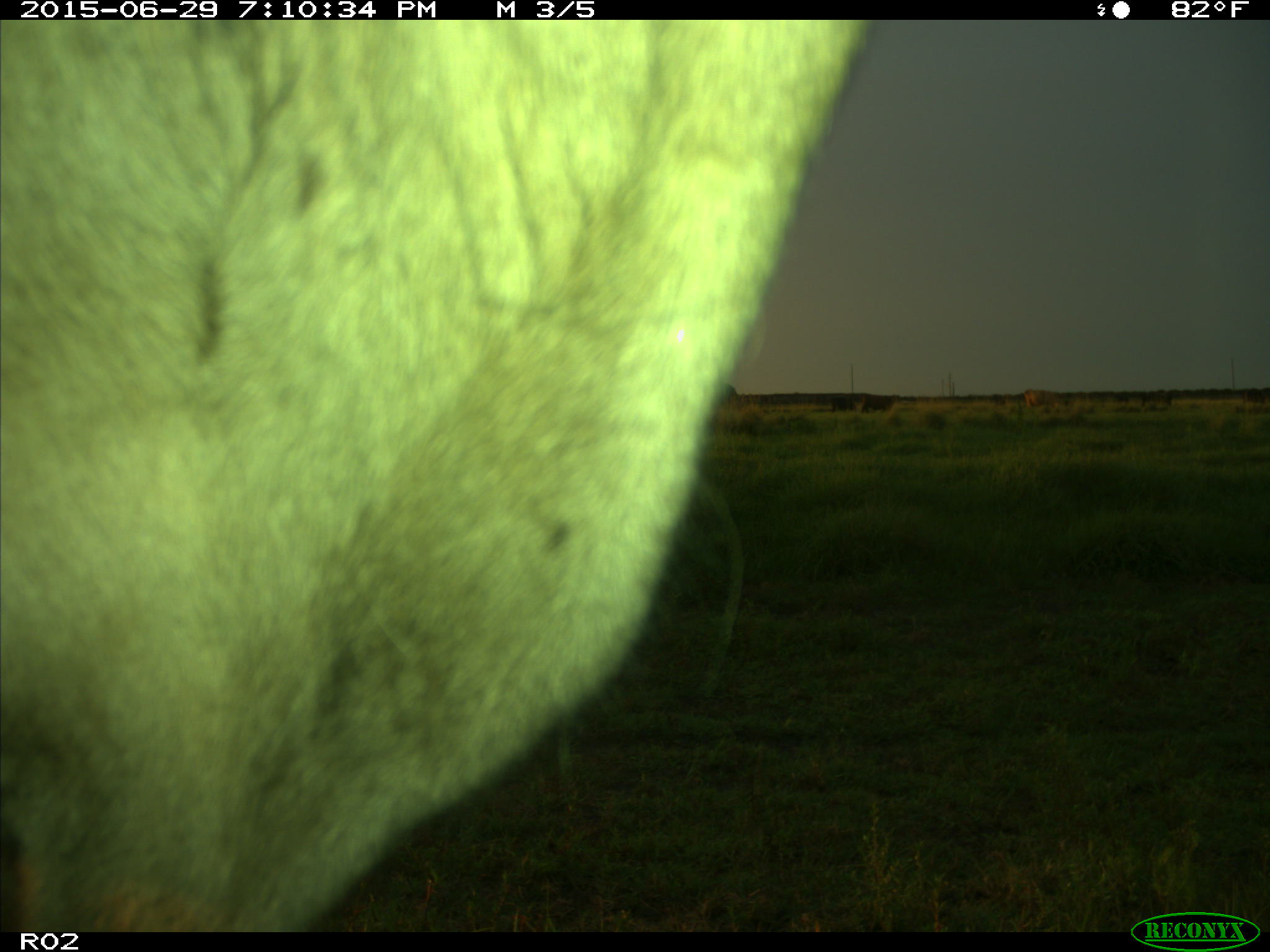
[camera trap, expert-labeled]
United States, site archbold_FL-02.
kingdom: Animalia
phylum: Chordata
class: Mammalia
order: Artiodactyla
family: Bovidae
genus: Bos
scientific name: Bos taurus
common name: domestic cow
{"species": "Bos taurus (domestic cow)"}